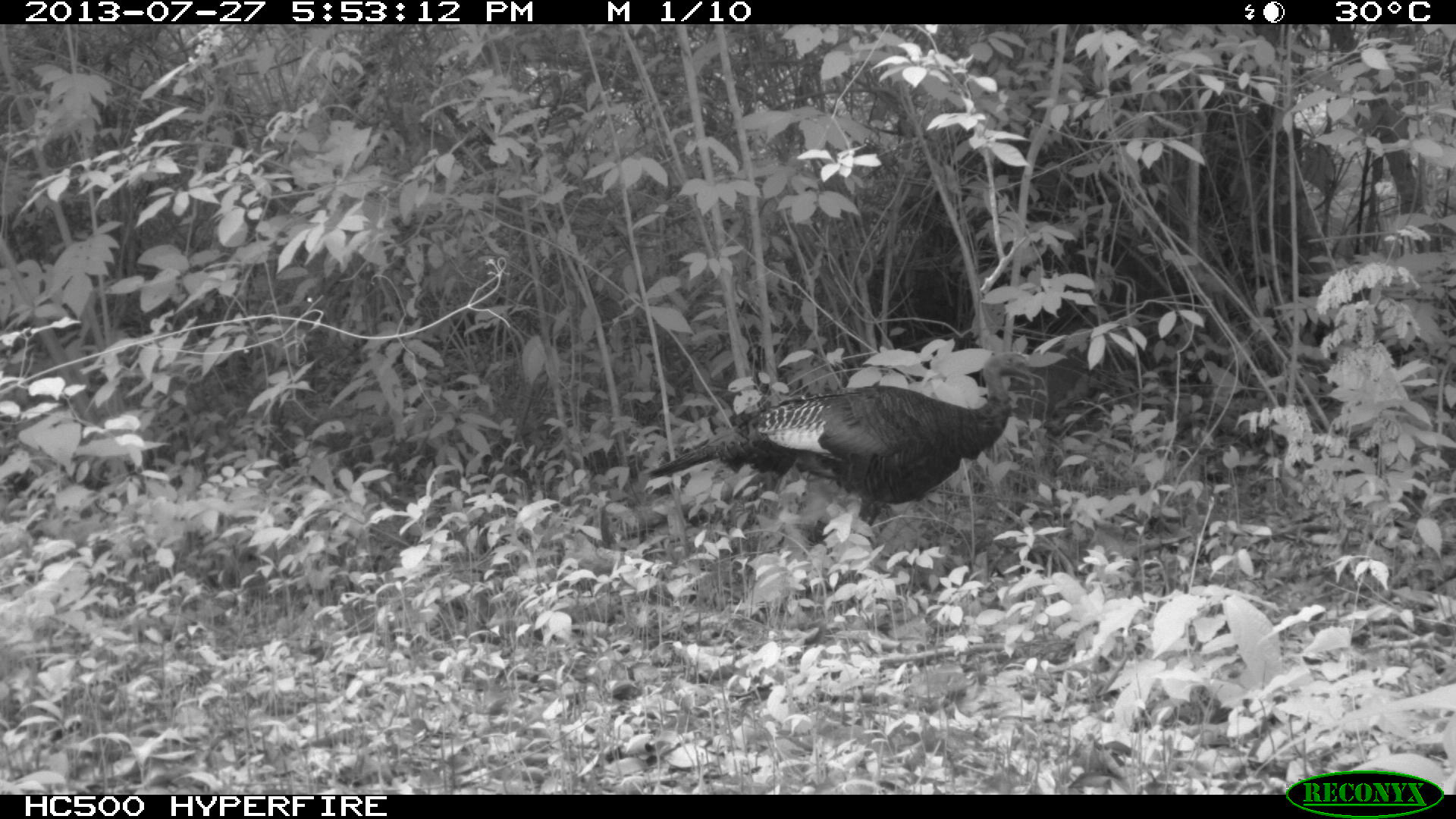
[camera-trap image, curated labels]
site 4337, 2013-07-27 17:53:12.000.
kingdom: Animalia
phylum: Chordata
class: Aves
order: Galliformes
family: Phasianidae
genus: Meleagris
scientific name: Meleagris ocellata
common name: ocellated turkey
Meleagris ocellata (ocellated turkey), count 1, sex female.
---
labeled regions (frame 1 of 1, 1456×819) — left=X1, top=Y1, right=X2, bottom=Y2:
meleagris ocellata: left=644, top=350, right=1036, bottom=539